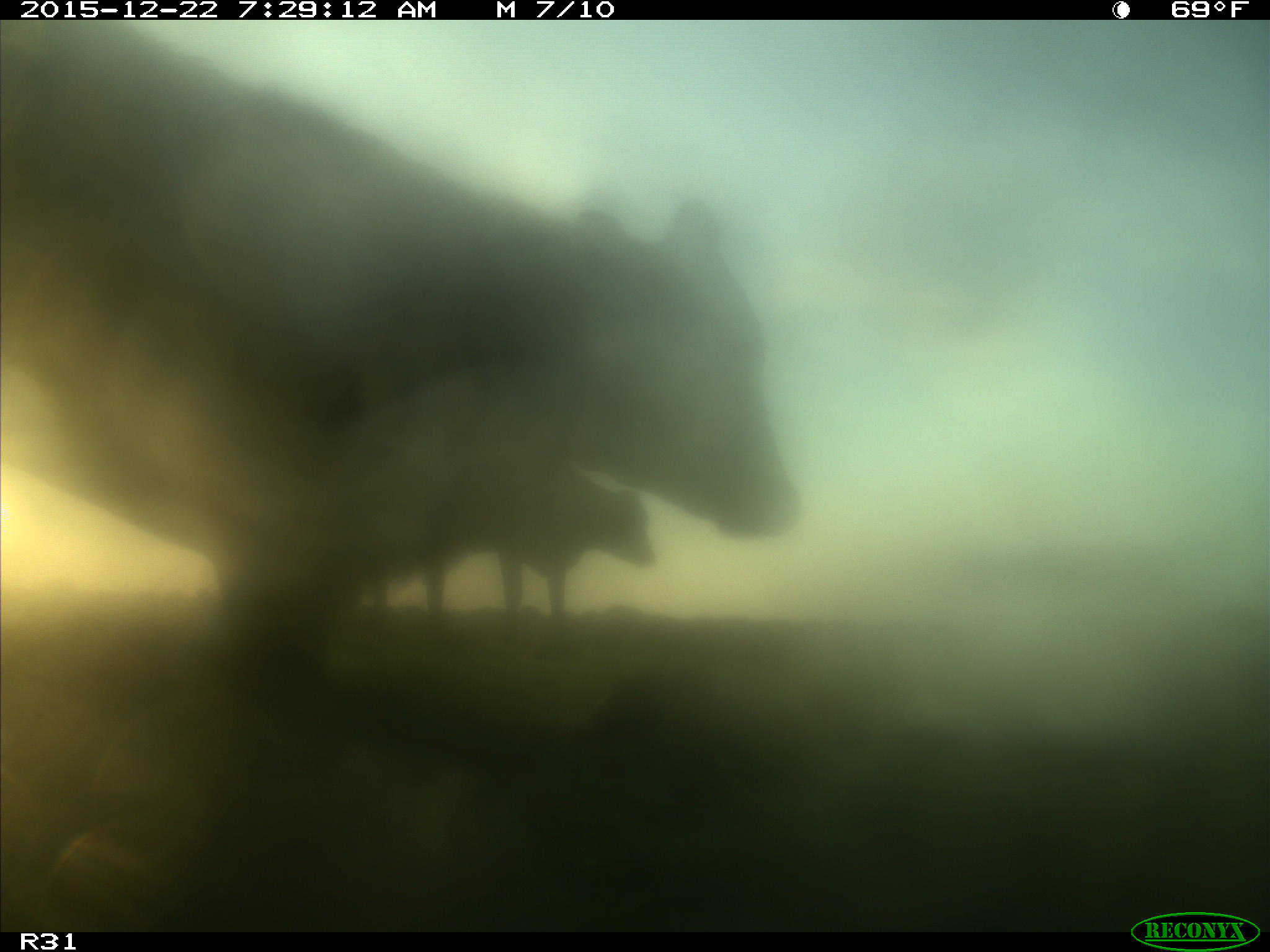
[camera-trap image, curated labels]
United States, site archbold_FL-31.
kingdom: Animalia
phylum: Chordata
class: Mammalia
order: Artiodactyla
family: Bovidae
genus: Bos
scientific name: Bos taurus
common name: domestic cow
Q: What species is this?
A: Bos taurus (domestic cow).